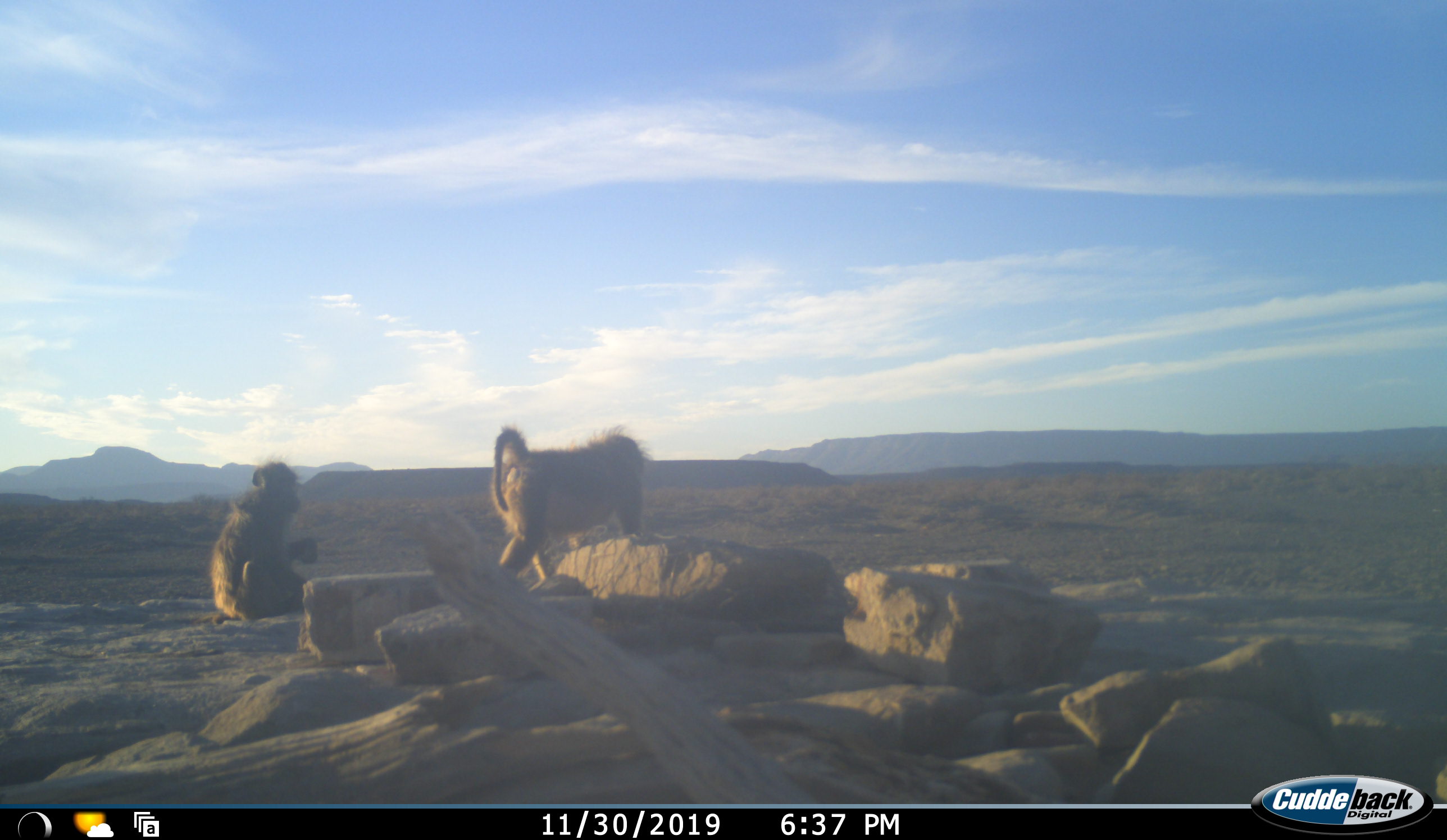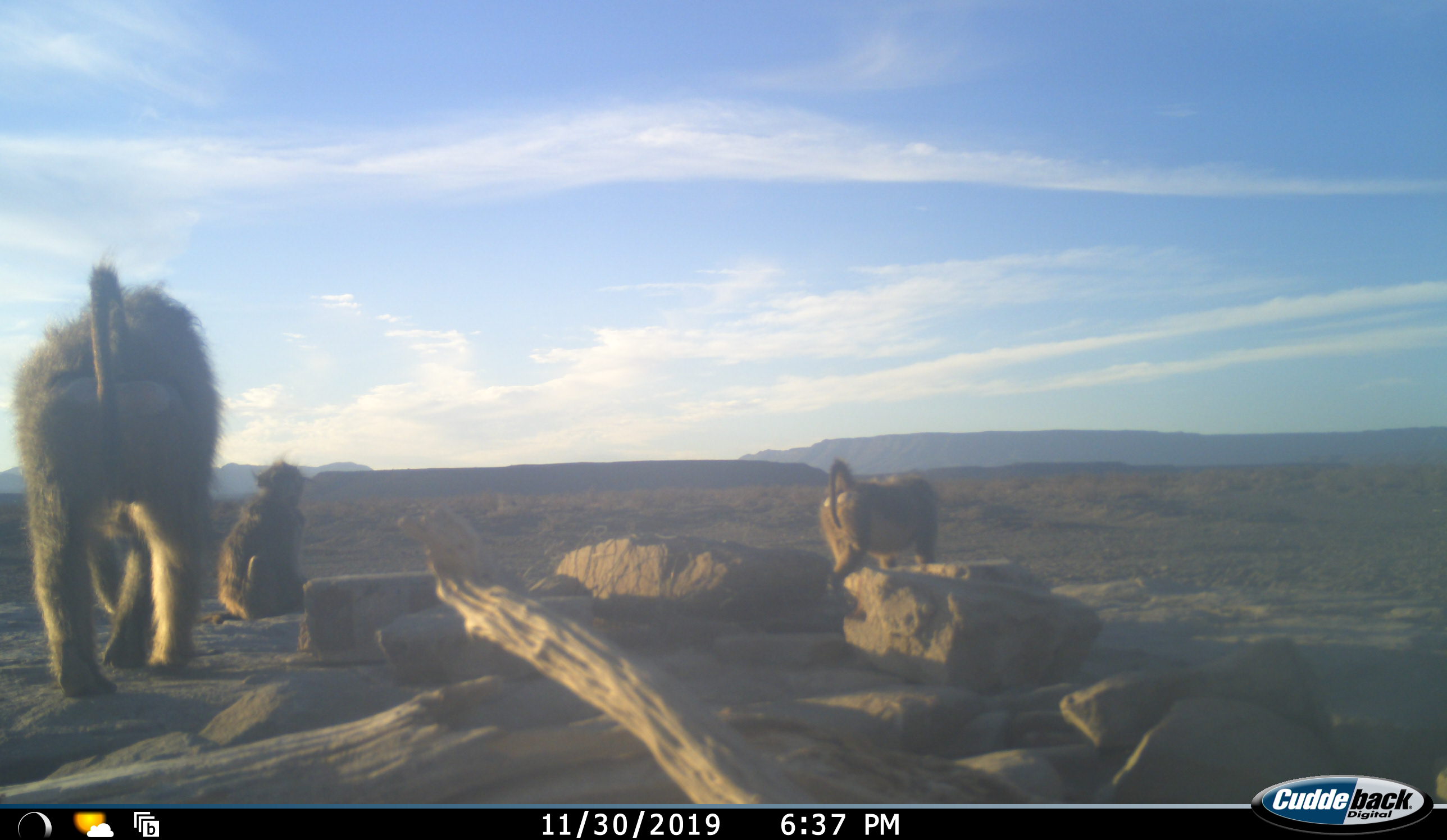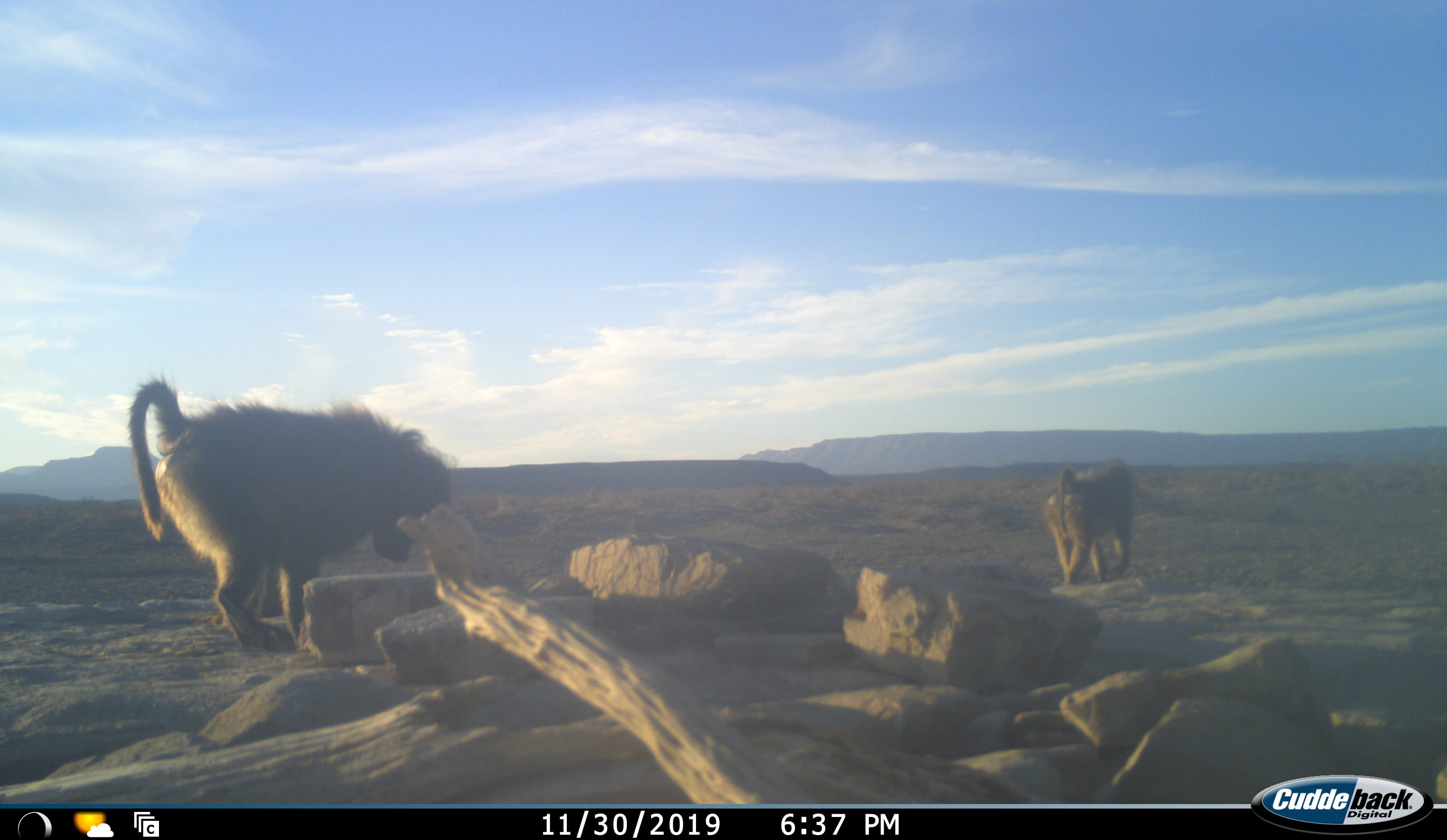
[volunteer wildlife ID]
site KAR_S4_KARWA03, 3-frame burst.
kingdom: Animalia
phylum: Chordata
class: Mammalia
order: Primates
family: Cercopithecidae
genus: Papio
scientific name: Papio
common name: baboon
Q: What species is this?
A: Baboon (Papio).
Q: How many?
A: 3.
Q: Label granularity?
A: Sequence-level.